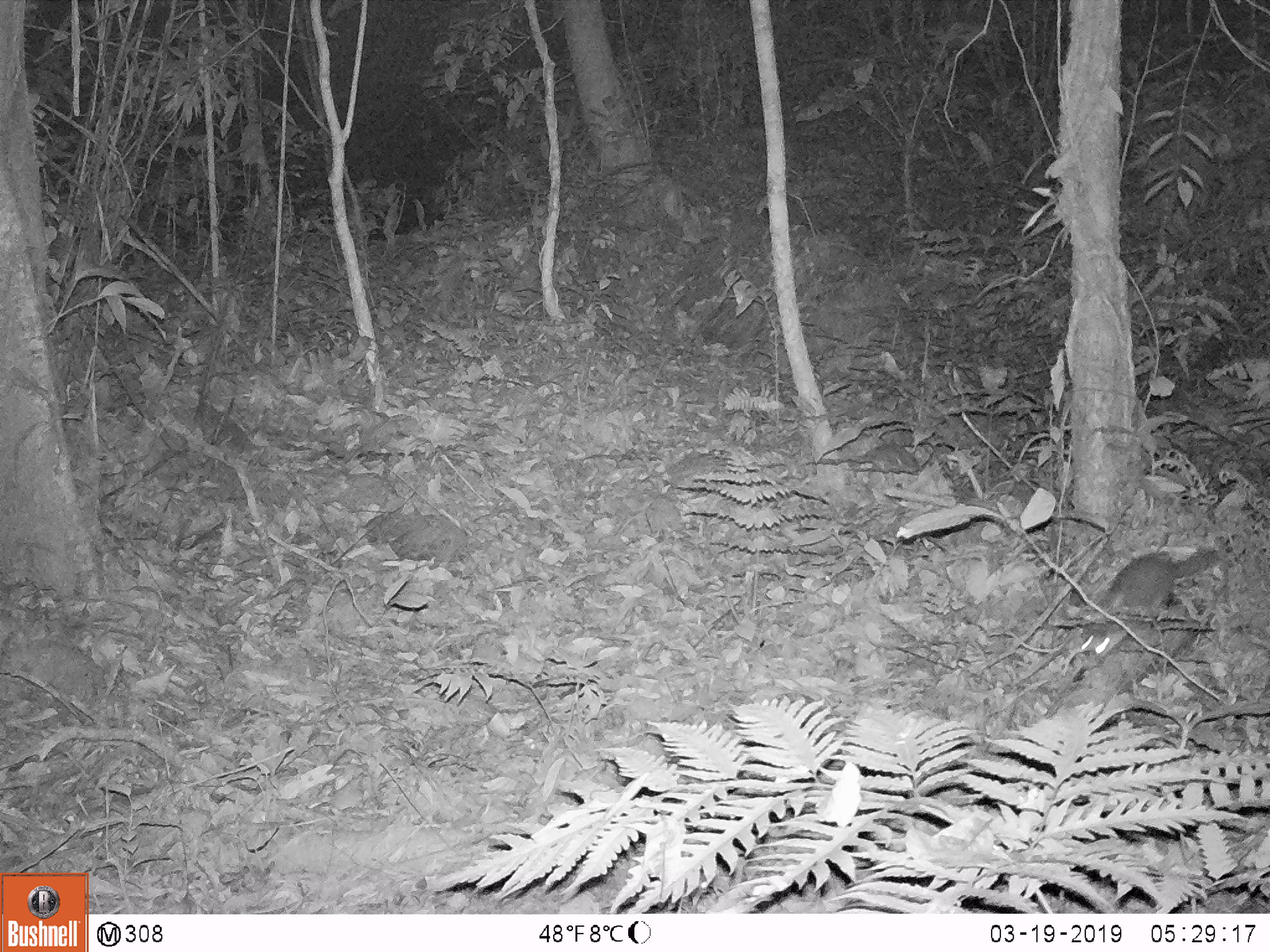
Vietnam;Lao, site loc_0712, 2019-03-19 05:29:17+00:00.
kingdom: Animalia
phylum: Chordata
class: Mammalia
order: Carnivora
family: Mustelidae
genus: Melogale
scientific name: Melogale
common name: ferret badger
Ferret badger (Melogale). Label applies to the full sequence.